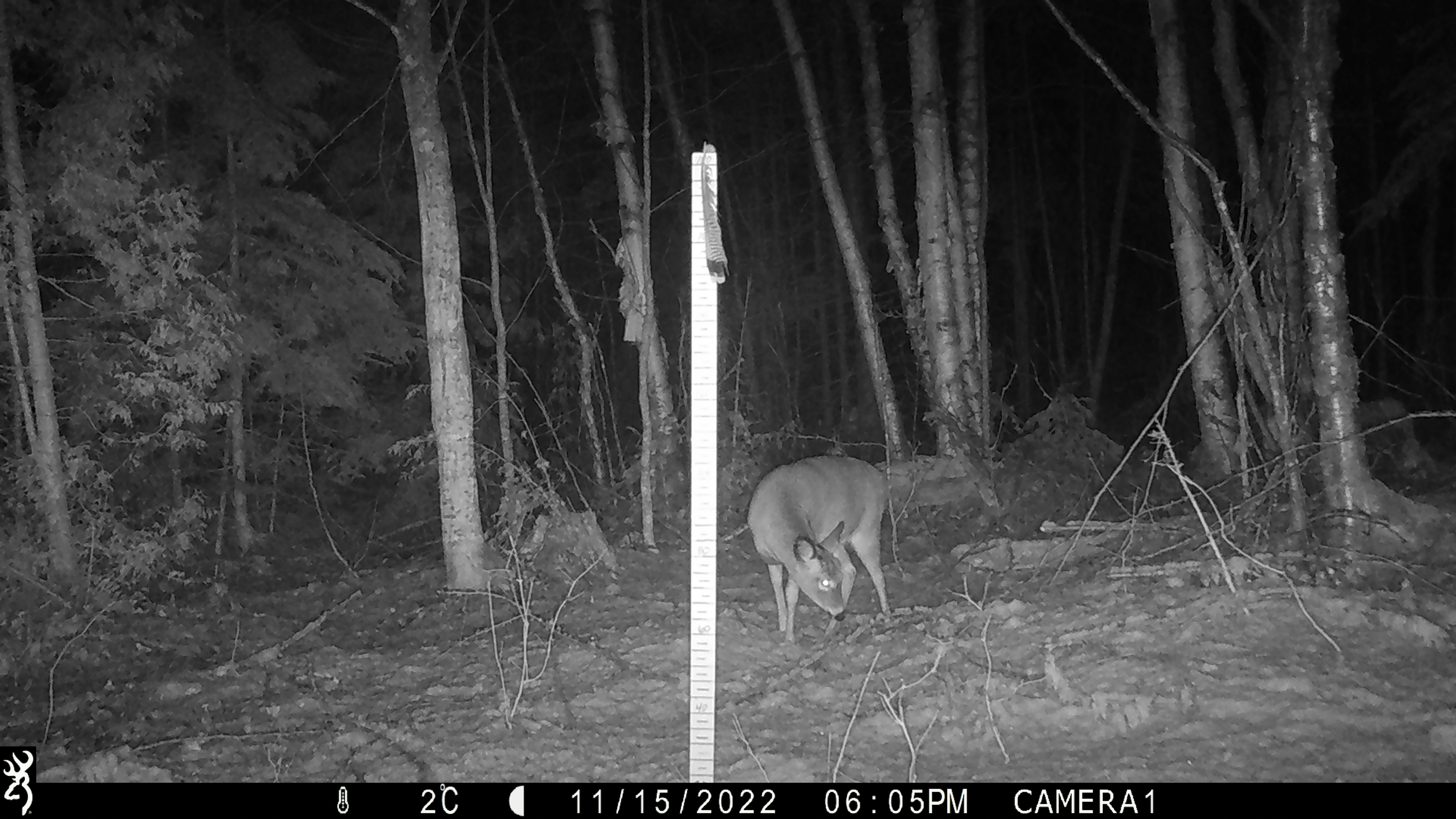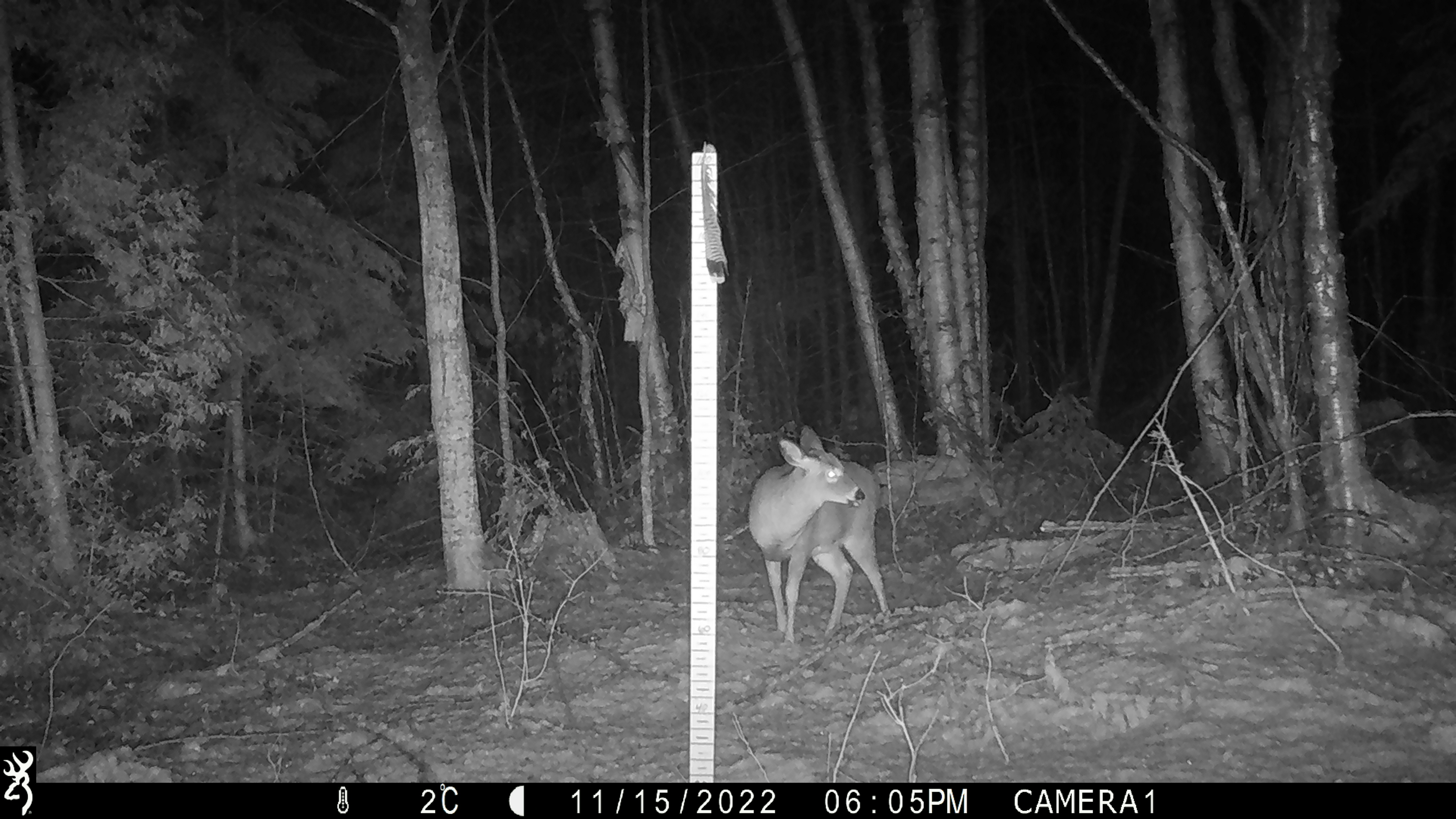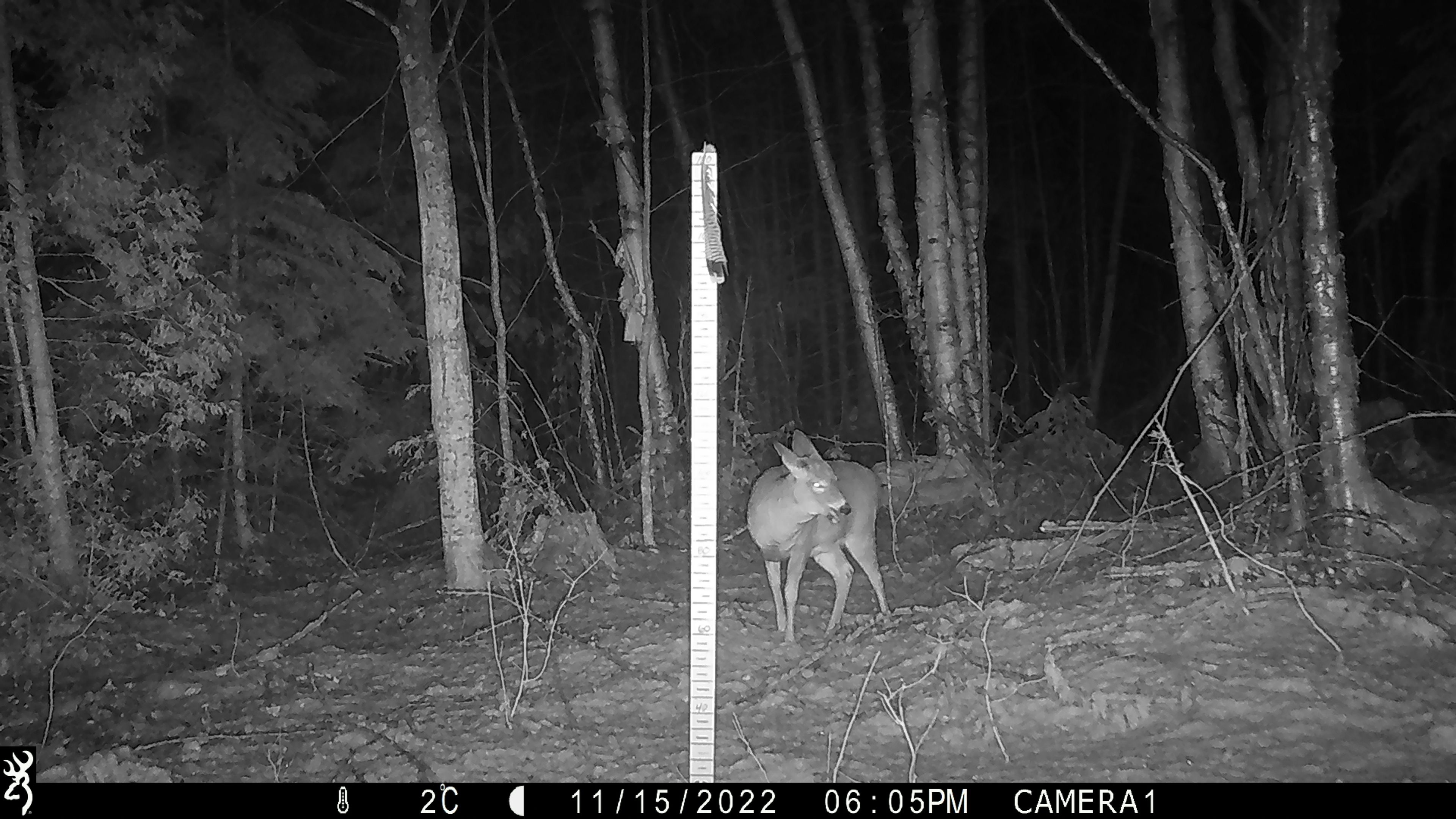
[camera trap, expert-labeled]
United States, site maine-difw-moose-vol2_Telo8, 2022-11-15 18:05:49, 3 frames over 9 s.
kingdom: Animalia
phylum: Chordata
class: Mammalia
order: Artiodactyla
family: Cervidae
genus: Odocoileus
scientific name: Odocoileus virginianus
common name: white-tailed deer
White-tailed deer (Odocoileus virginianus).